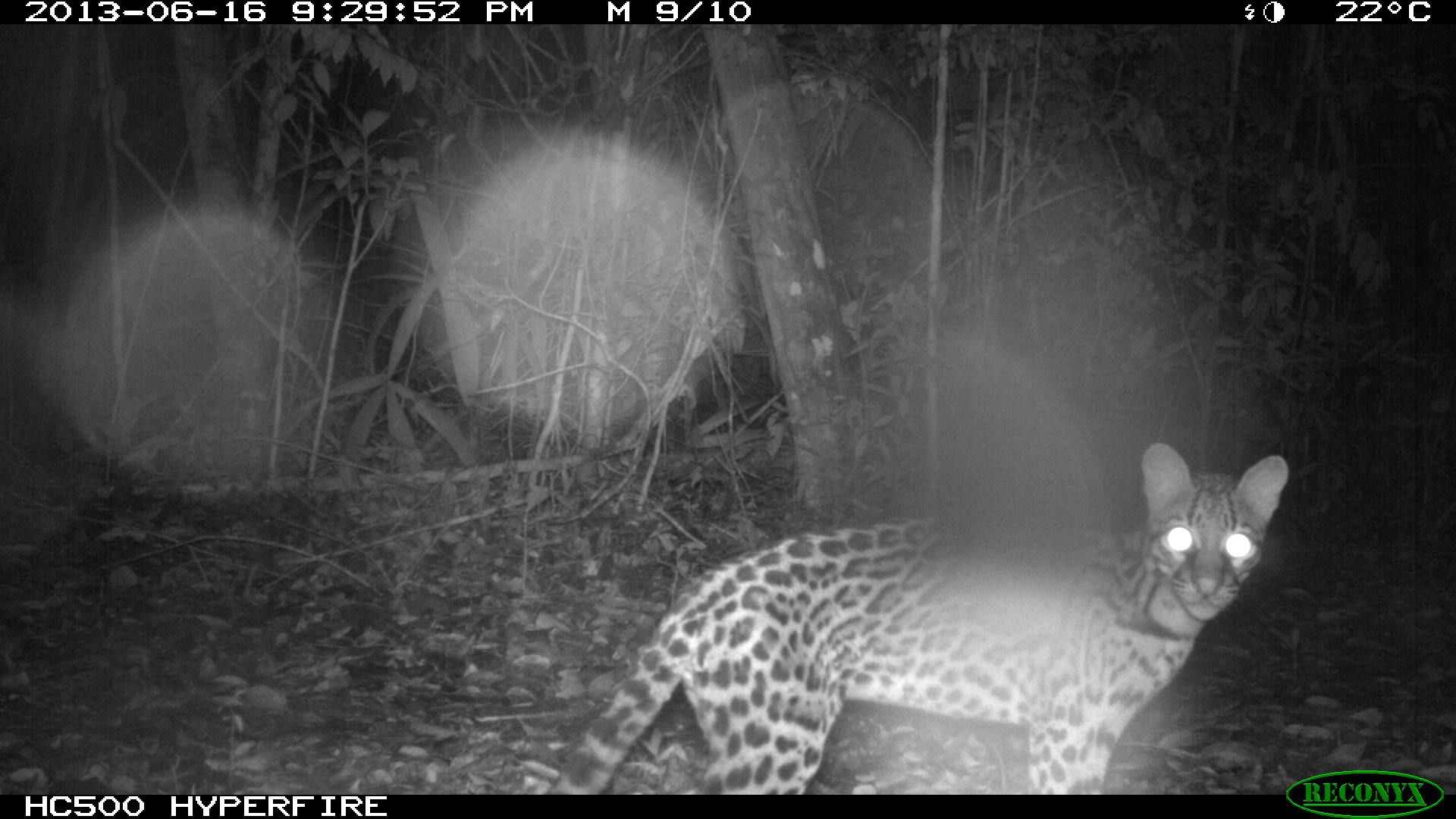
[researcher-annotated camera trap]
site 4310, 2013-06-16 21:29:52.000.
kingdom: Animalia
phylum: Chordata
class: Mammalia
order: Carnivora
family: Felidae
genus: Leopardus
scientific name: Leopardus pardalis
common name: ocelot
Leopardus pardalis (ocelot), count 1, sex female.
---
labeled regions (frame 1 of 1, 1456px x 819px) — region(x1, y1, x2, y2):
leopardus pardalis: region(548, 441, 1289, 793)